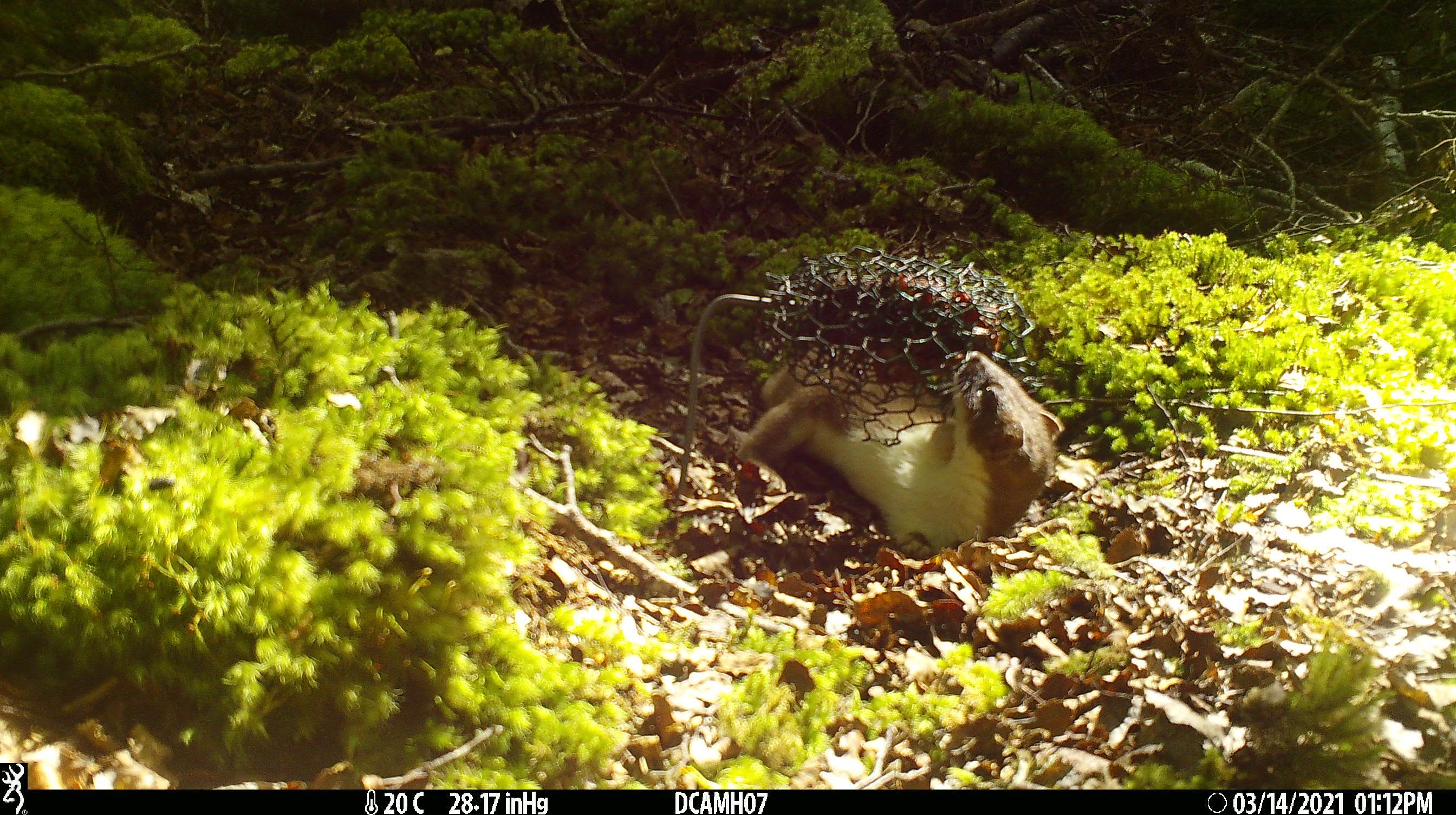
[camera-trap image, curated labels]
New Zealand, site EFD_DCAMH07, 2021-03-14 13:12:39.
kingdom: Animalia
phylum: Chordata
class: Mammalia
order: Carnivora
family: Mustelidae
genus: Mustela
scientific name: Mustela erminea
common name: stoat